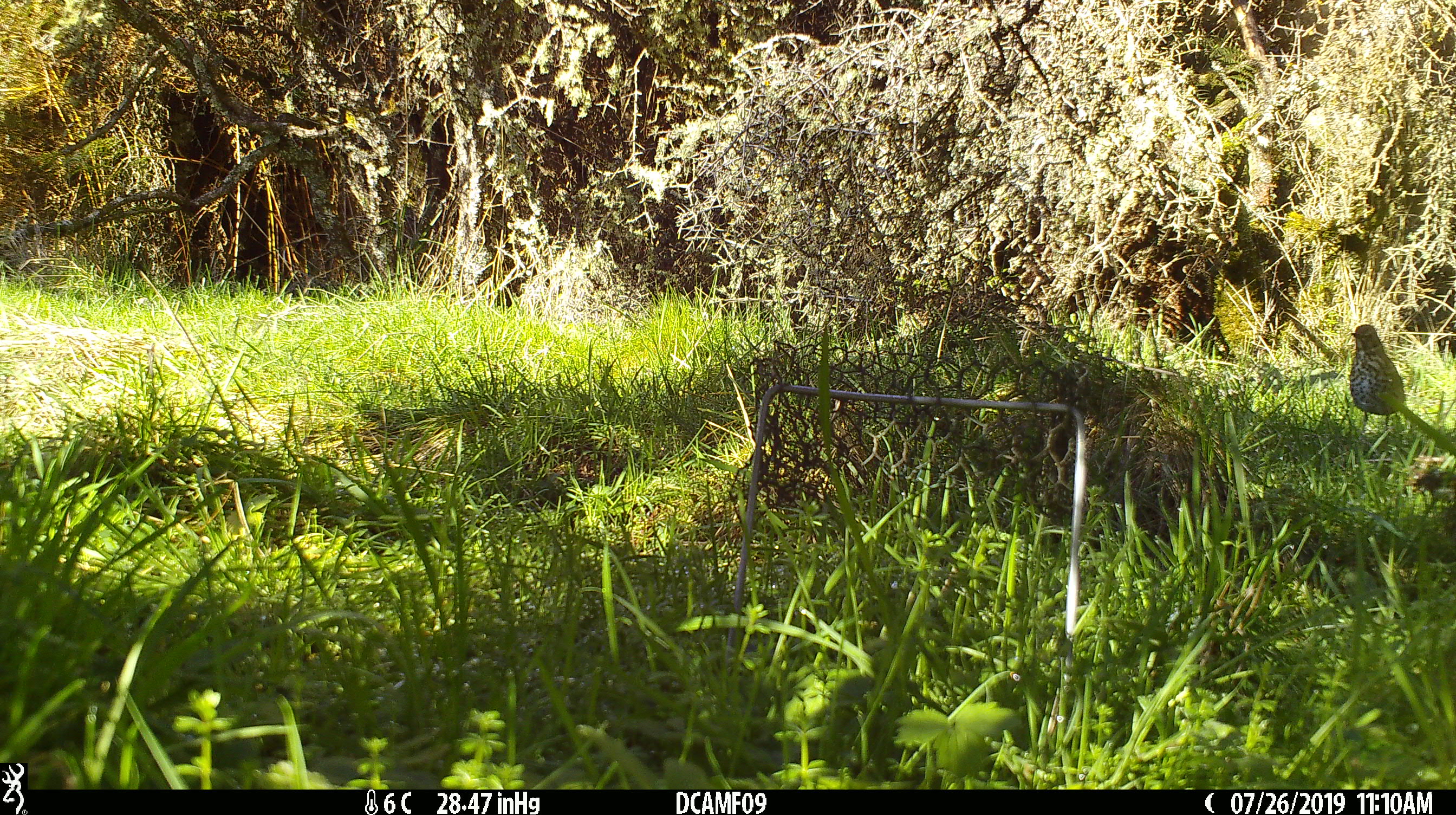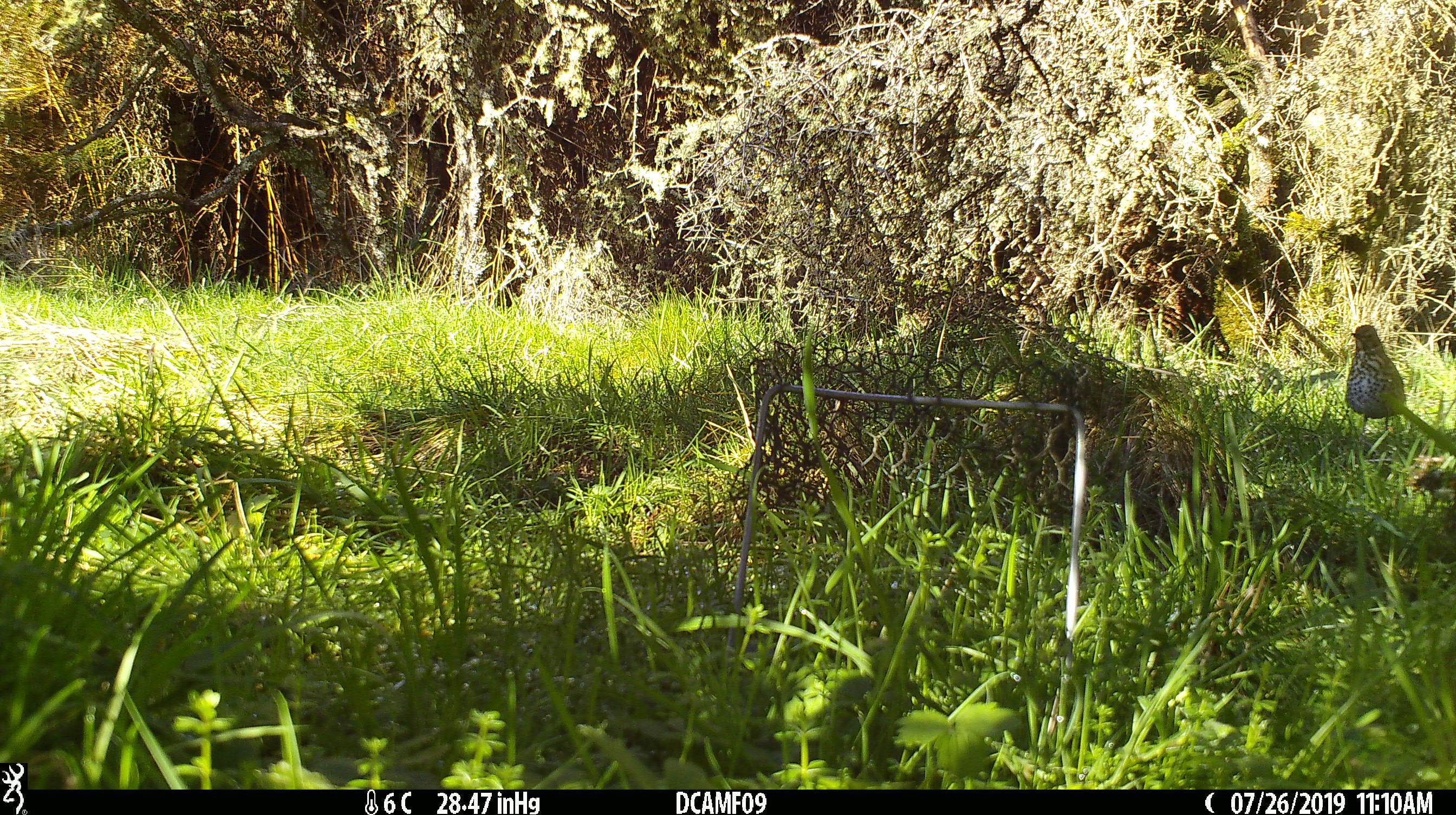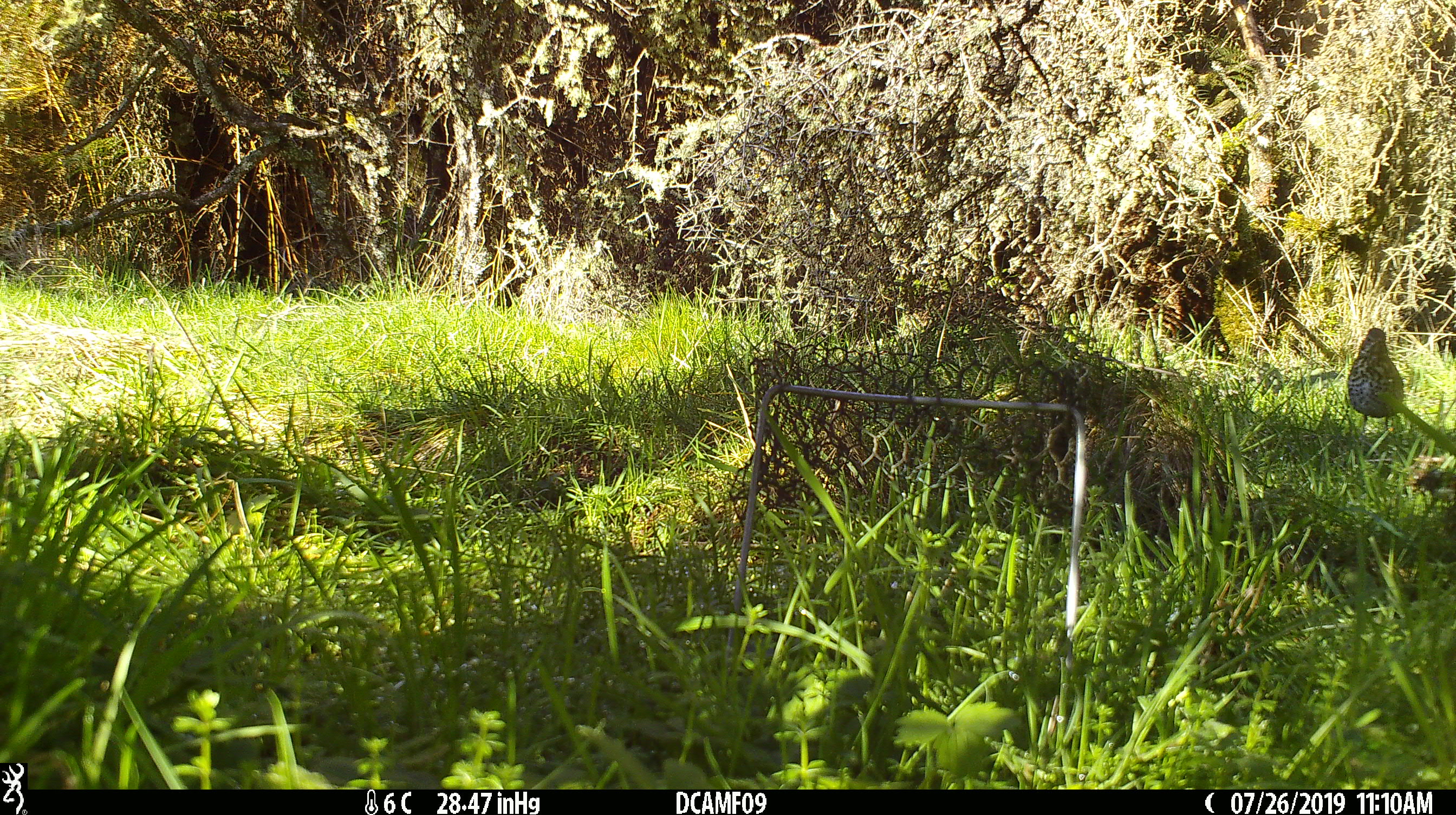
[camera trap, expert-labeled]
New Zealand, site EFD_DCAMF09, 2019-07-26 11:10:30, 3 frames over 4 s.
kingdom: Animalia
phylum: Chordata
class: Aves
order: Passeriformes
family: Turdidae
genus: Turdus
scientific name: Turdus philomelos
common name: song thrush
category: thrush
Thrush (song thrush) (Turdus philomelos).